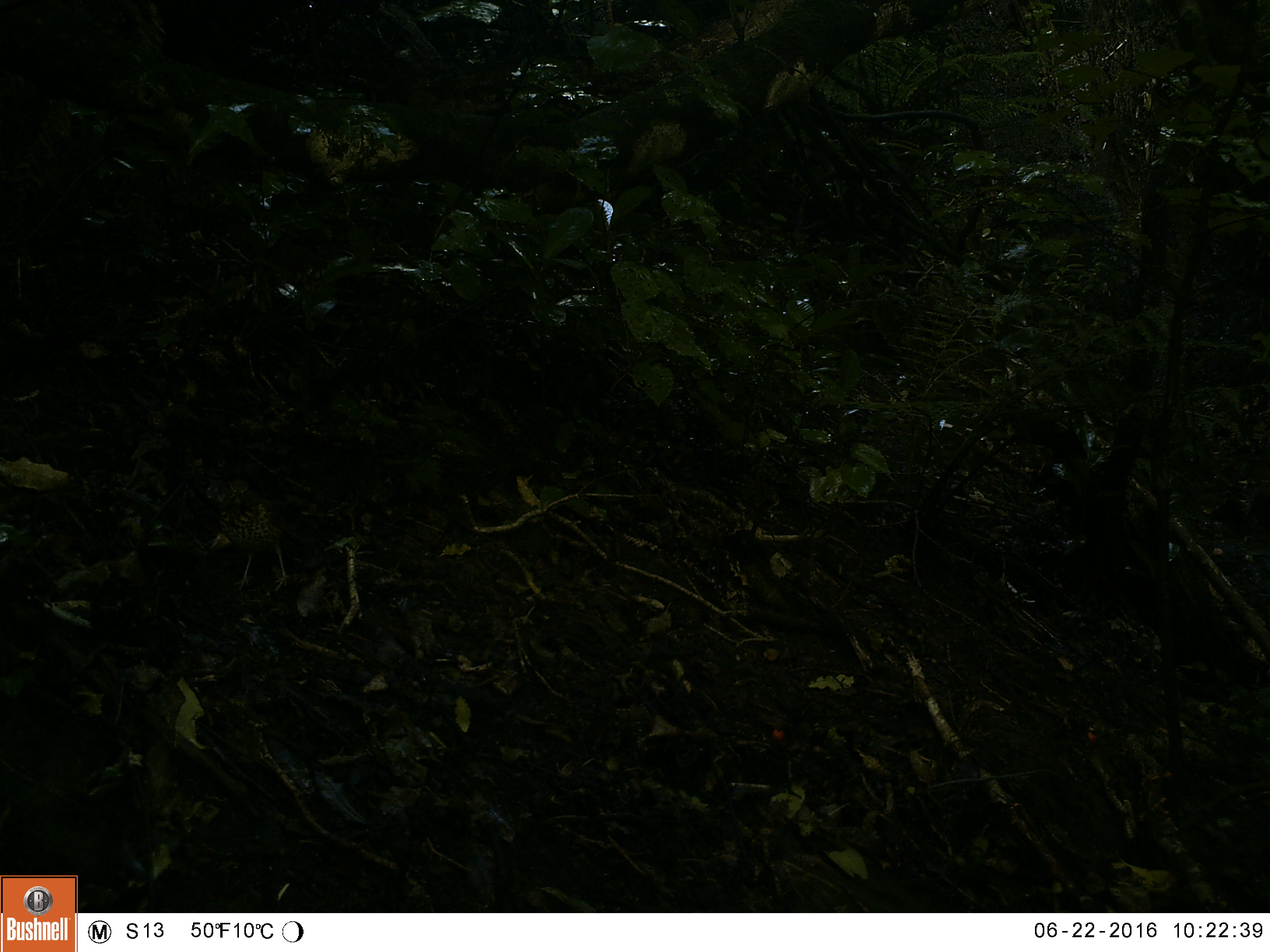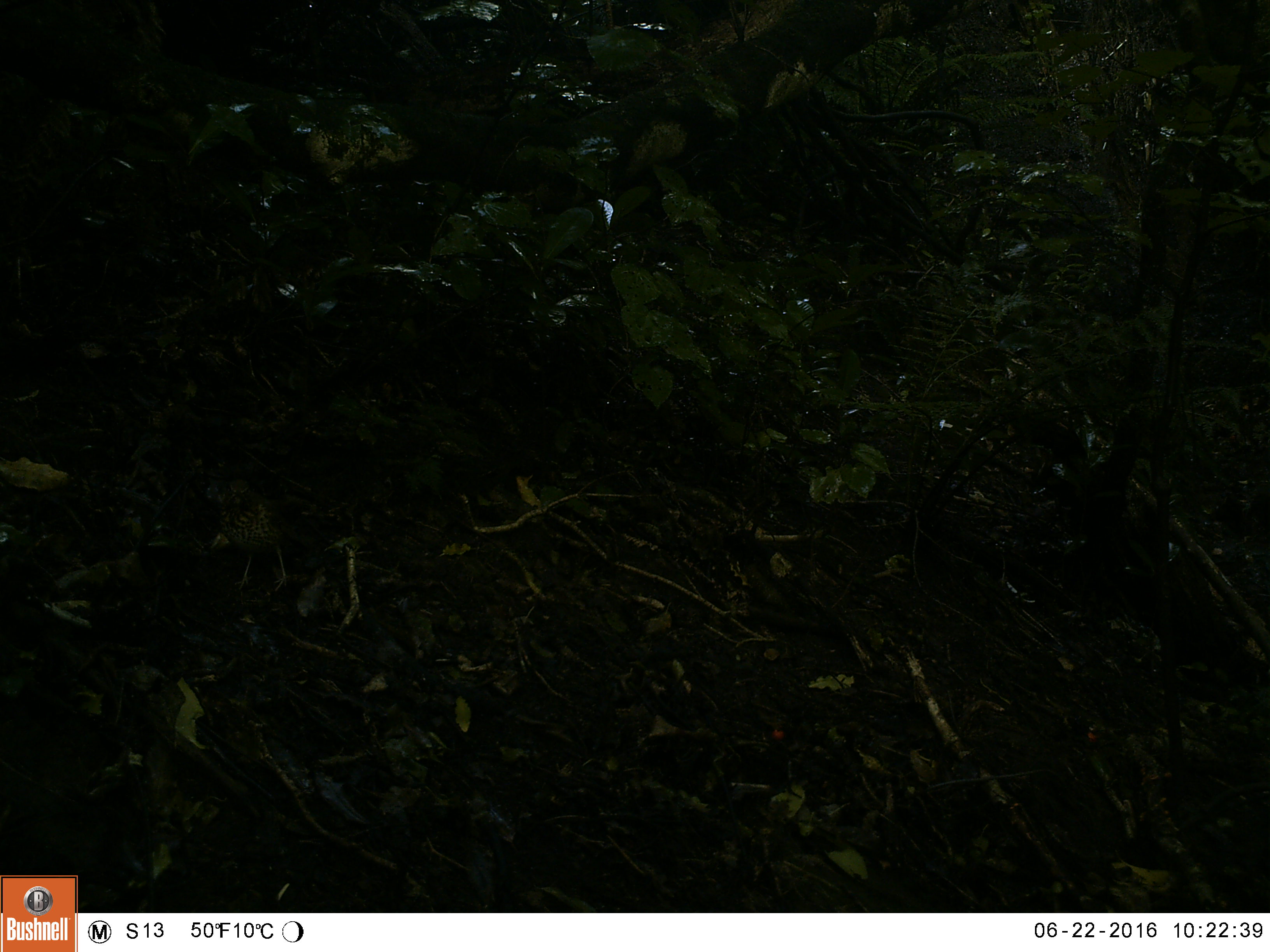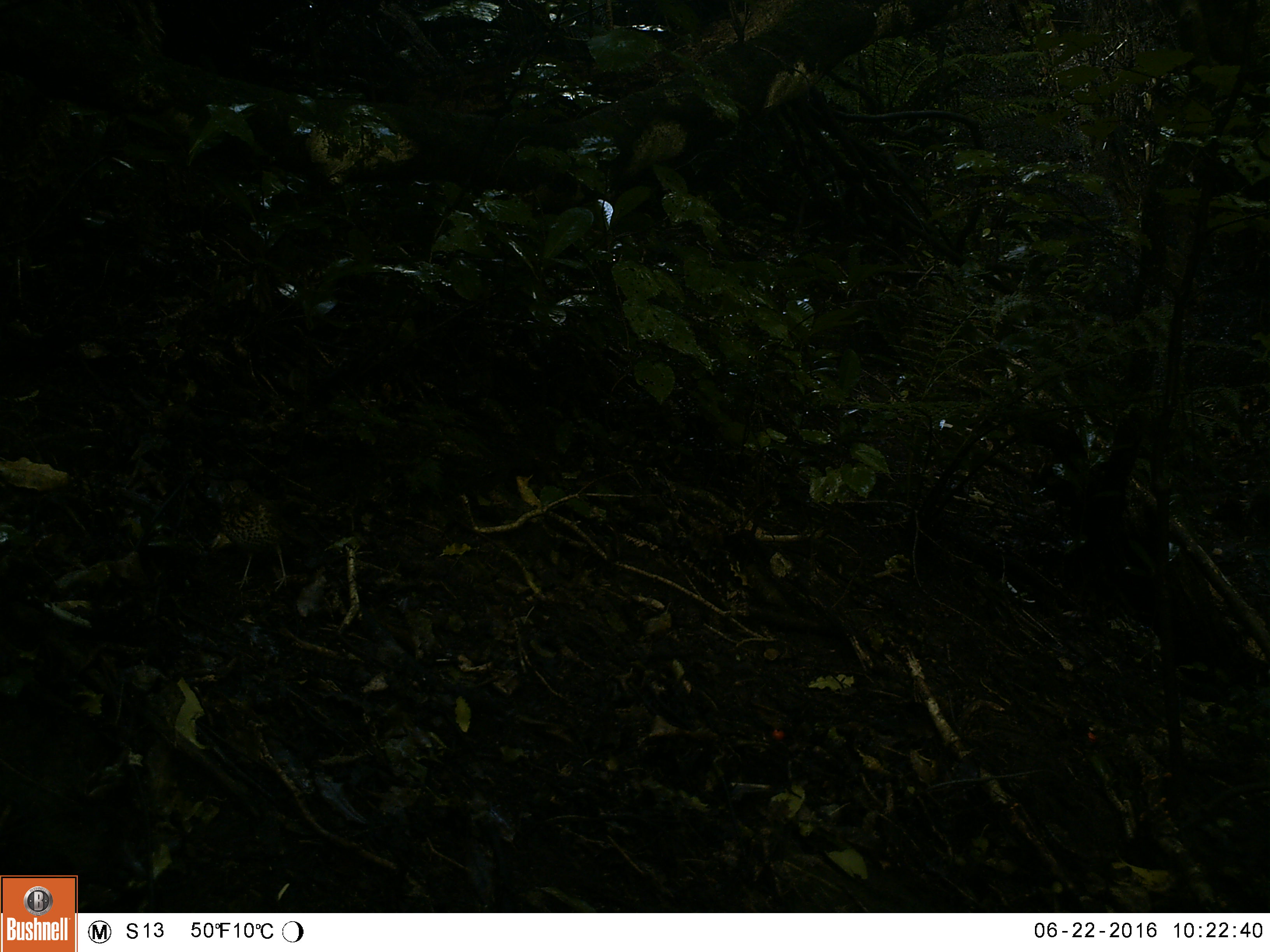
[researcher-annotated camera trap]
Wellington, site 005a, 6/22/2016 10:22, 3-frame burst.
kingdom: Animalia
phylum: Chordata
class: Aves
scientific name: Aves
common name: bird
Bird (Aves).